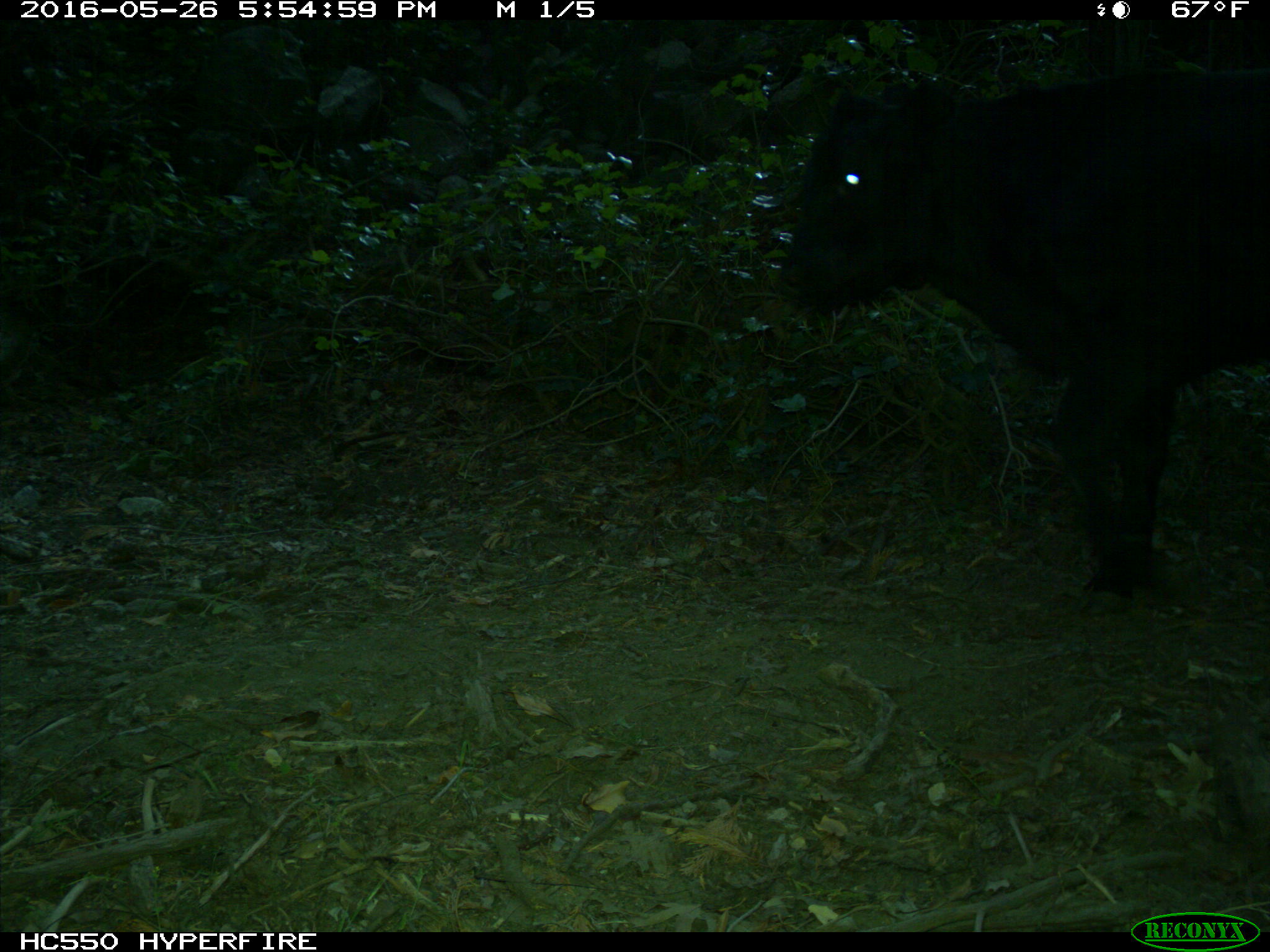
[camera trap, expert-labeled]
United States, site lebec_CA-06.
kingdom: Animalia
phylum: Chordata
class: Mammalia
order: Artiodactyla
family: Bovidae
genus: Bos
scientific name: Bos taurus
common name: domestic cow